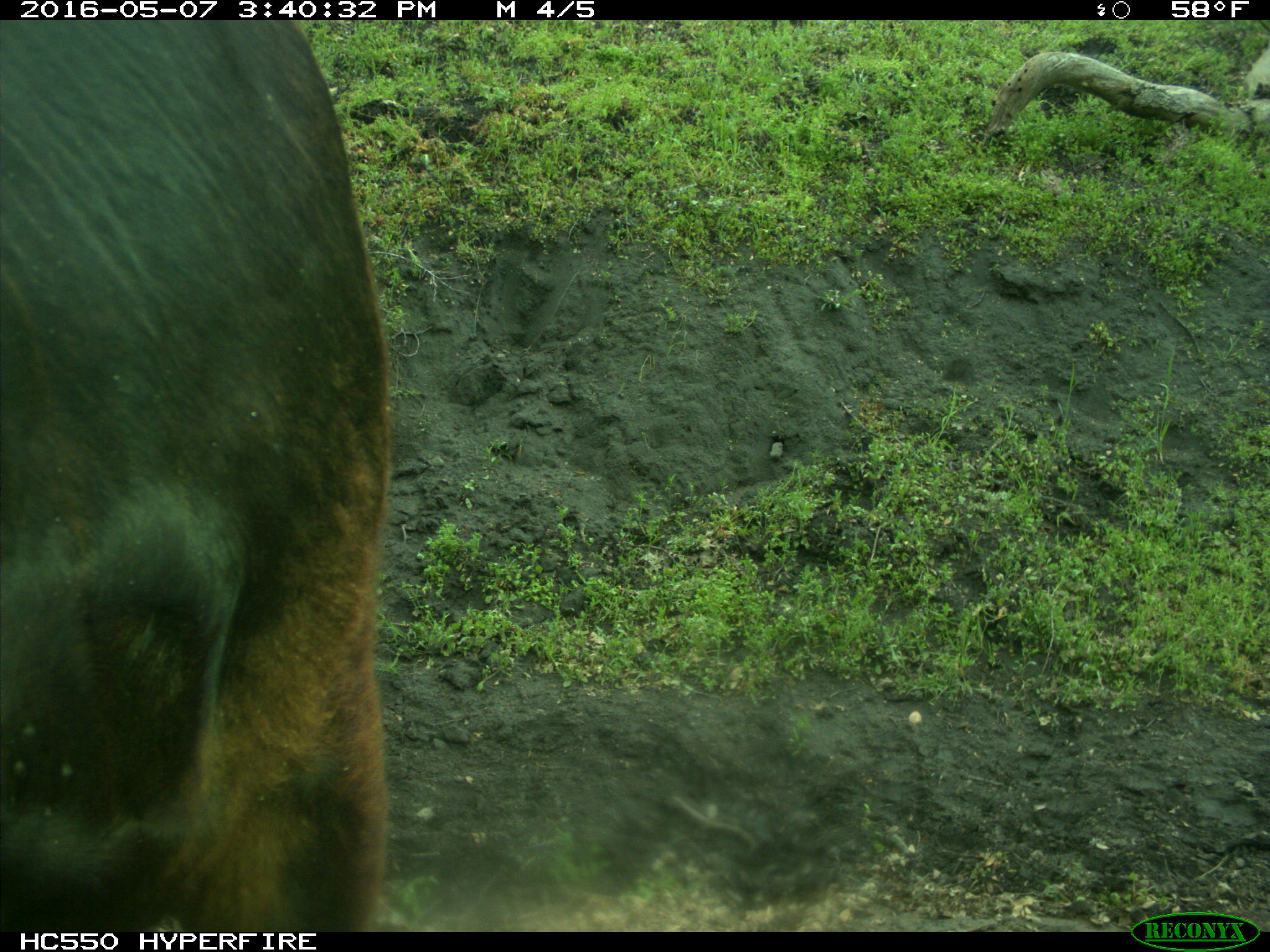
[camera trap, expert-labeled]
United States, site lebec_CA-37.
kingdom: Animalia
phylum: Chordata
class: Mammalia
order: Artiodactyla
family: Bovidae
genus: Bos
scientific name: Bos taurus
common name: domestic cow